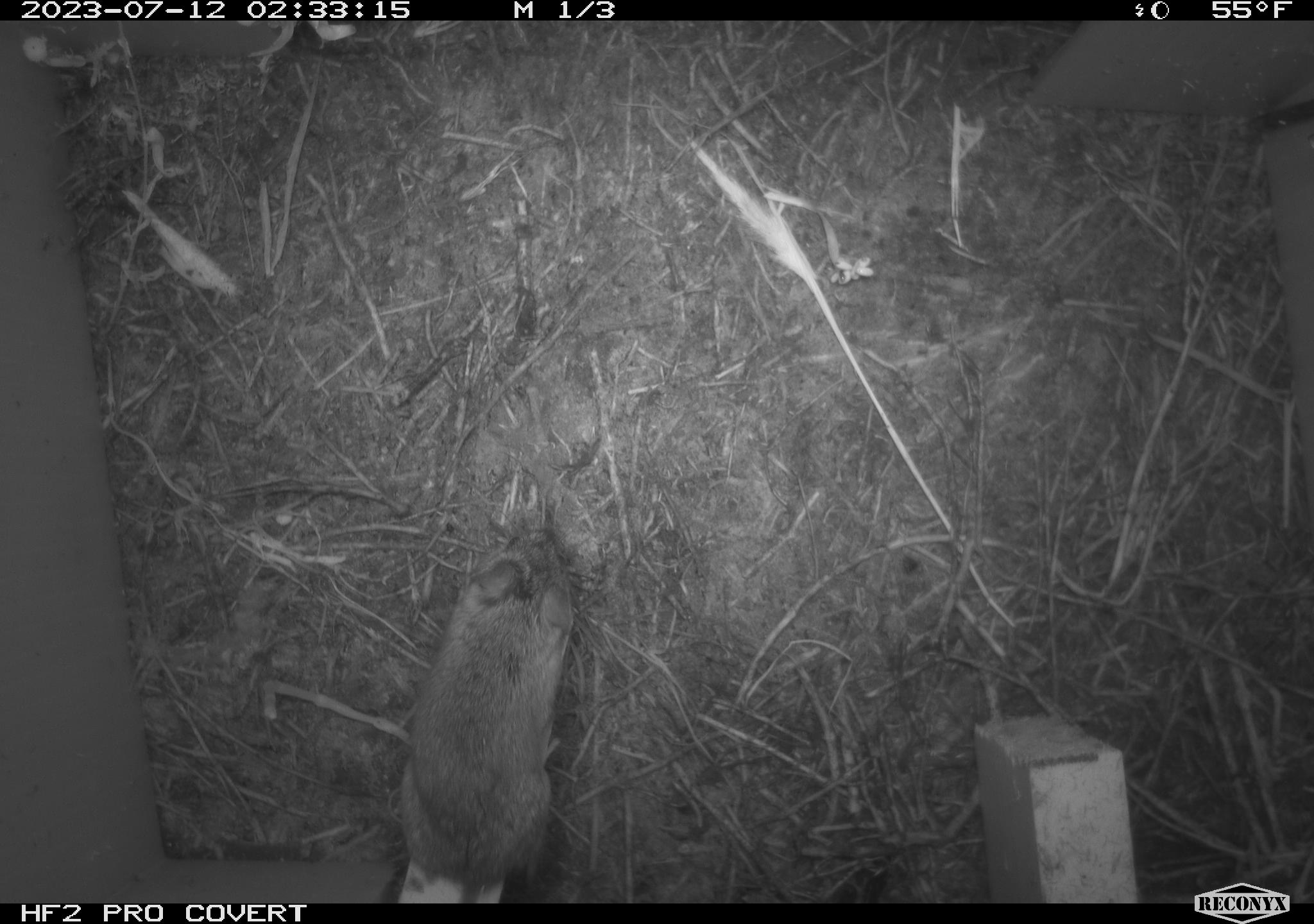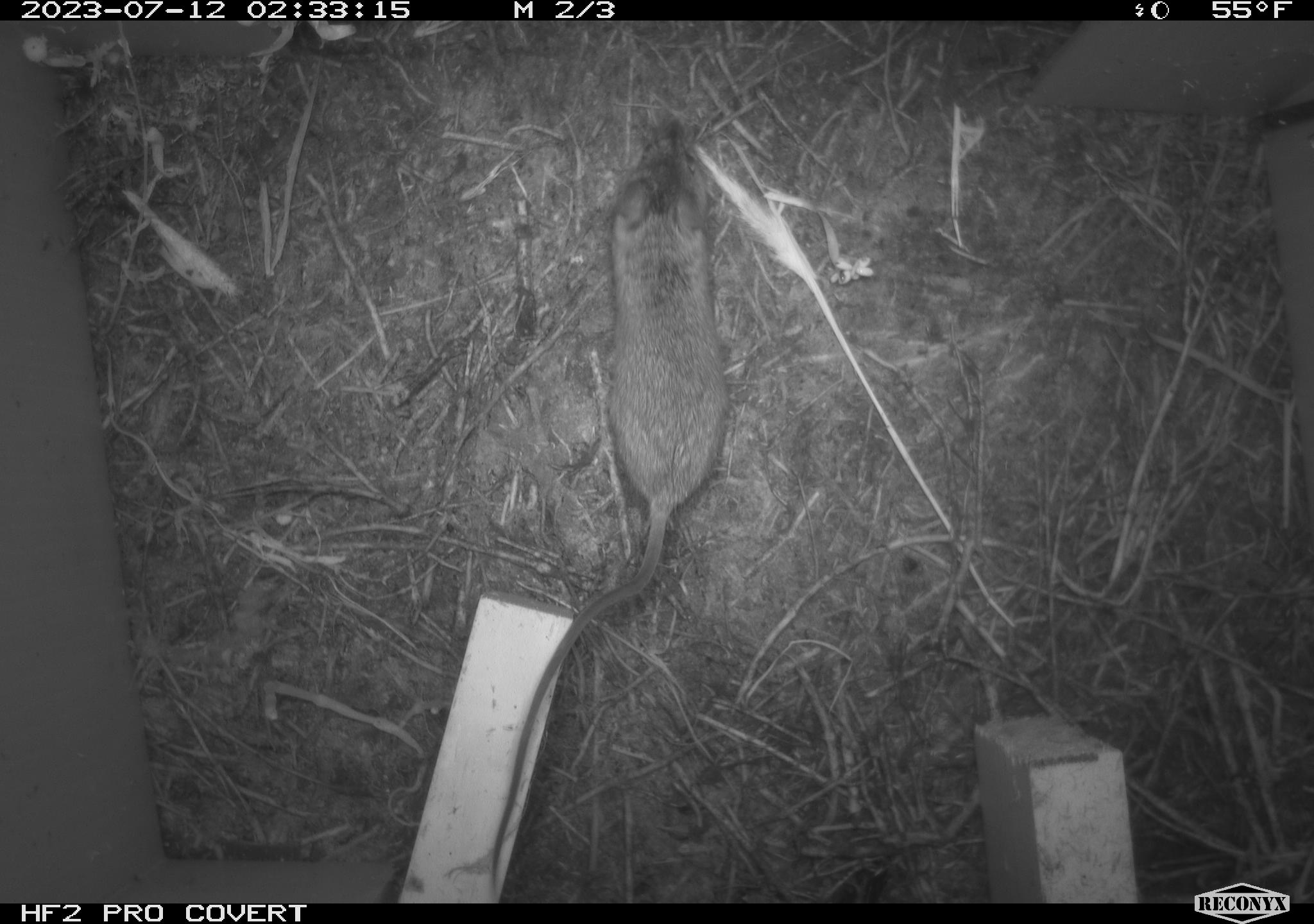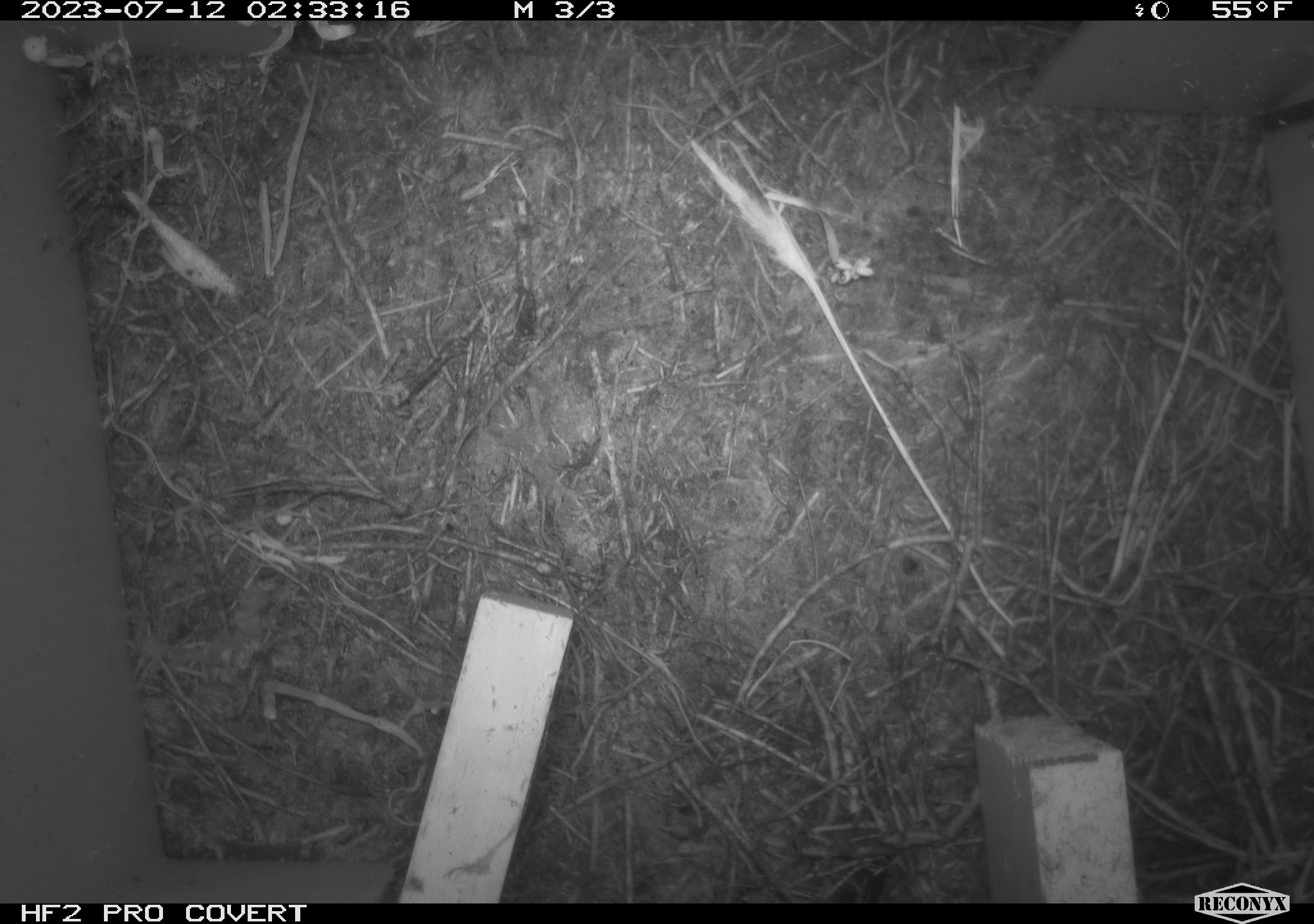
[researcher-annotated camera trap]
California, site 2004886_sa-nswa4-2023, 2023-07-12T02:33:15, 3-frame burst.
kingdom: Animalia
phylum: Chordata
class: Mammalia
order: Rodentia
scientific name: Rodentia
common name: mouse species